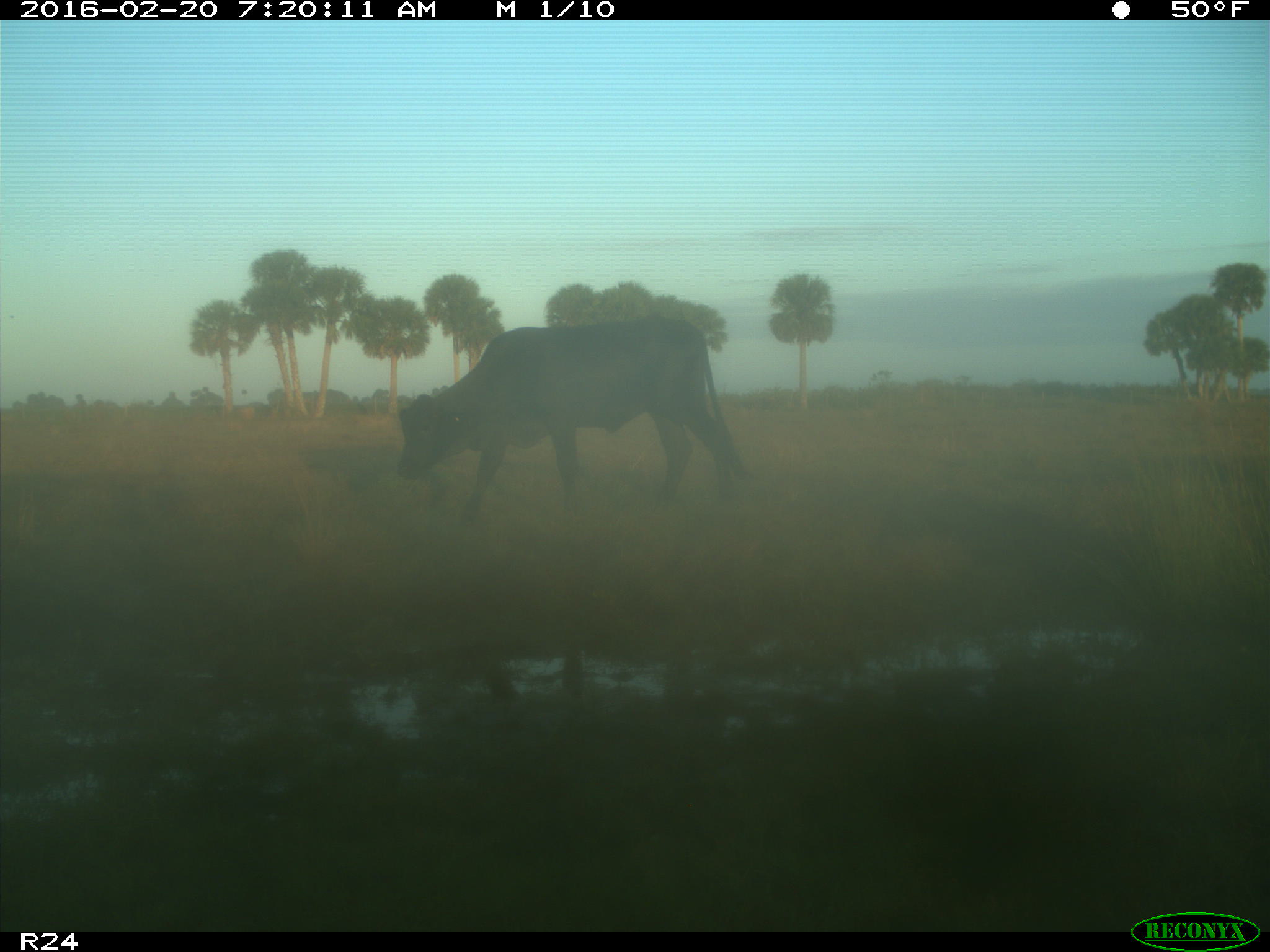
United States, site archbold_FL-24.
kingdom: Animalia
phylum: Chordata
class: Mammalia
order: Artiodactyla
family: Bovidae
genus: Bos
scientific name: Bos taurus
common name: domestic cow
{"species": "Bos taurus (domestic cow)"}